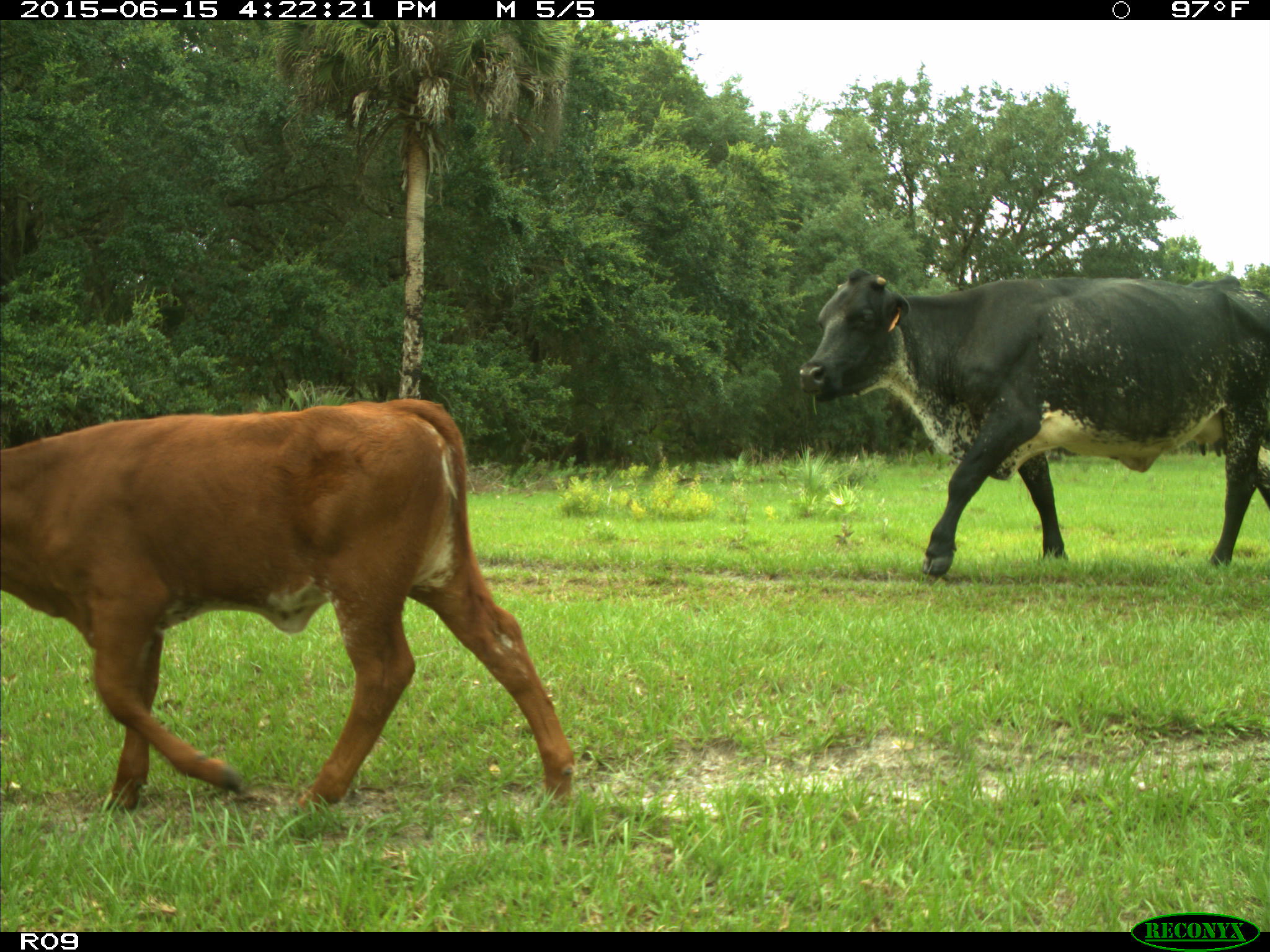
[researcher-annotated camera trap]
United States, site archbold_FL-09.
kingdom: Animalia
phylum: Chordata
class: Mammalia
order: Artiodactyla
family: Bovidae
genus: Bos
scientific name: Bos taurus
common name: domestic cow